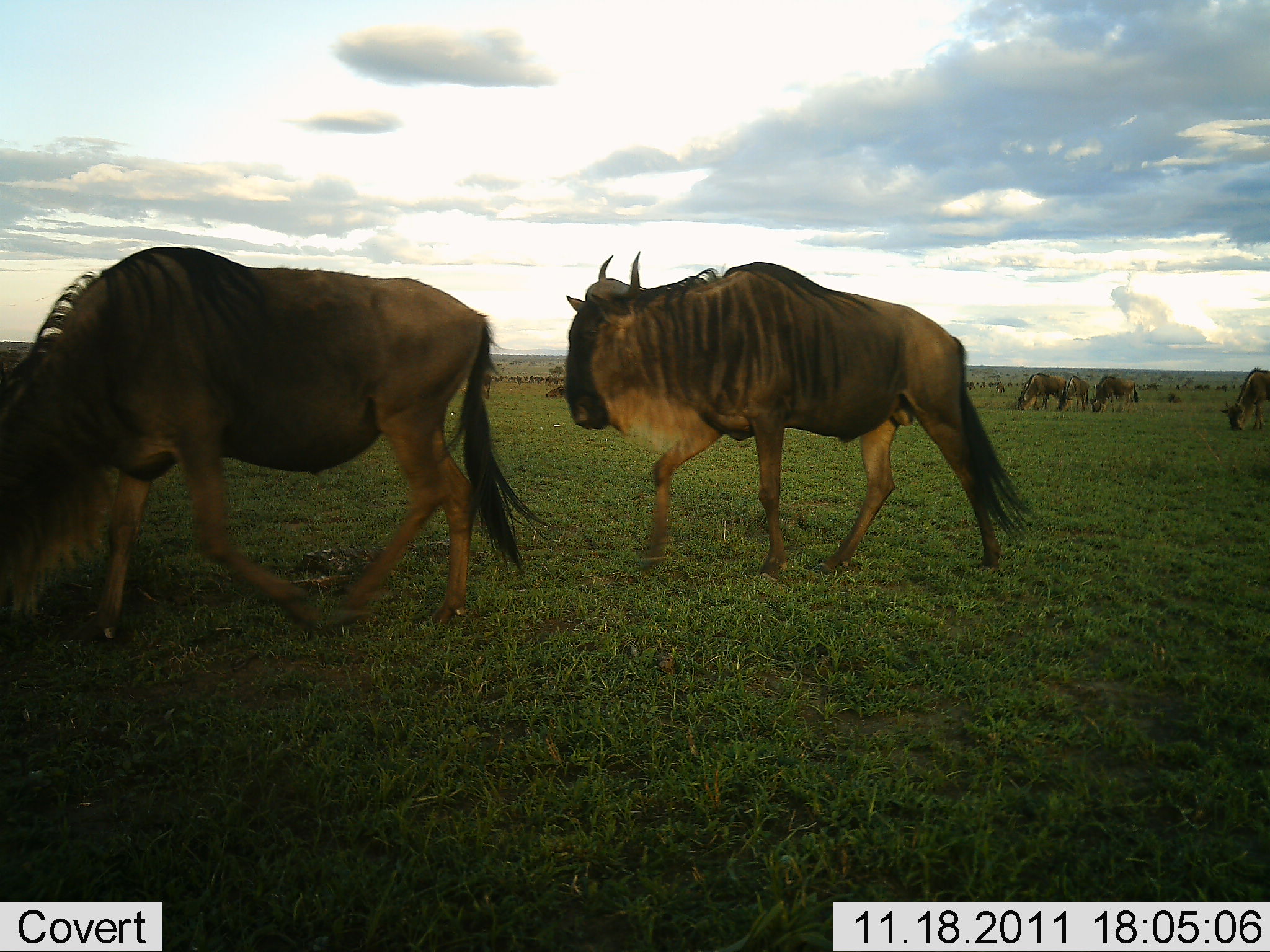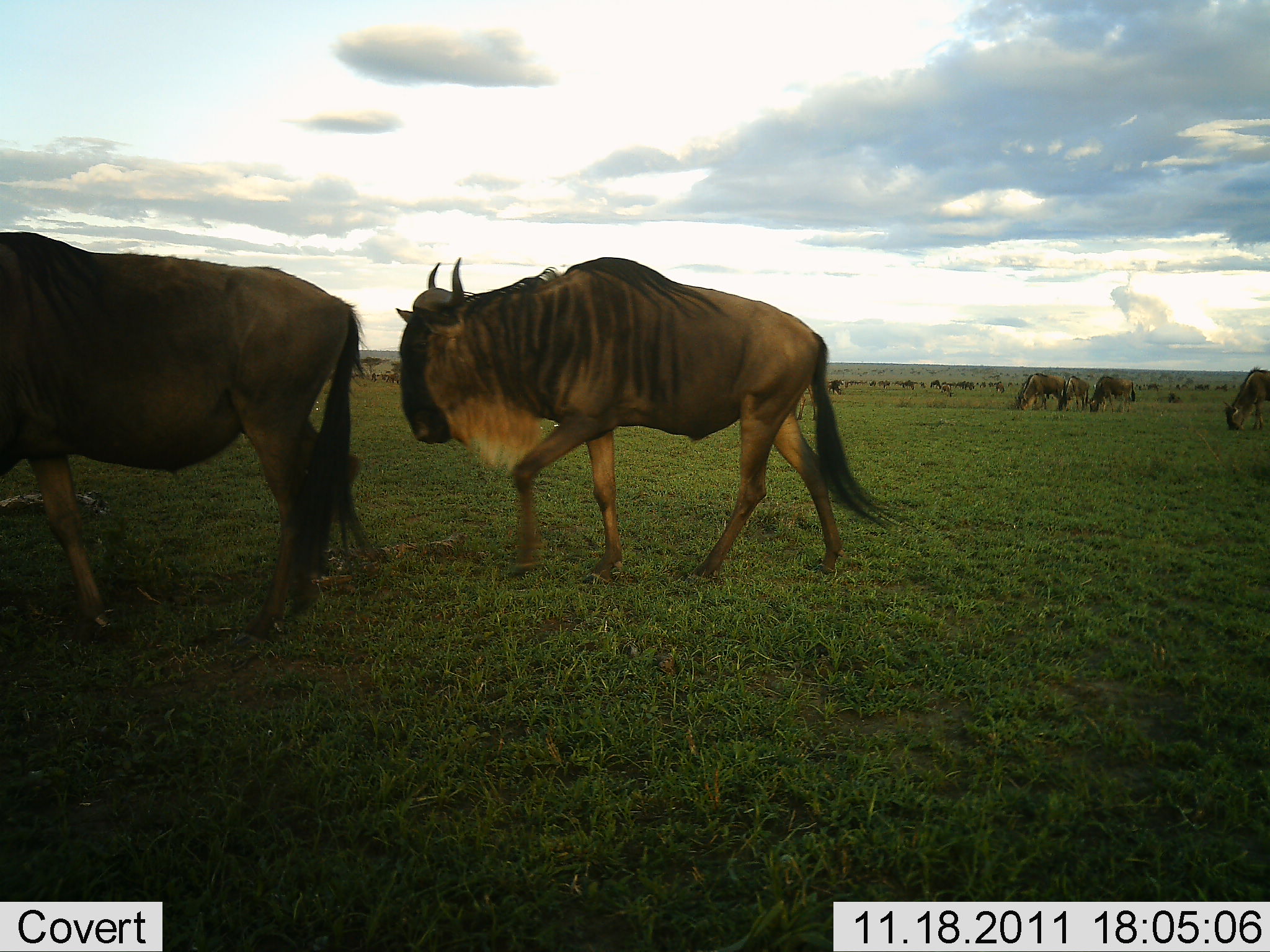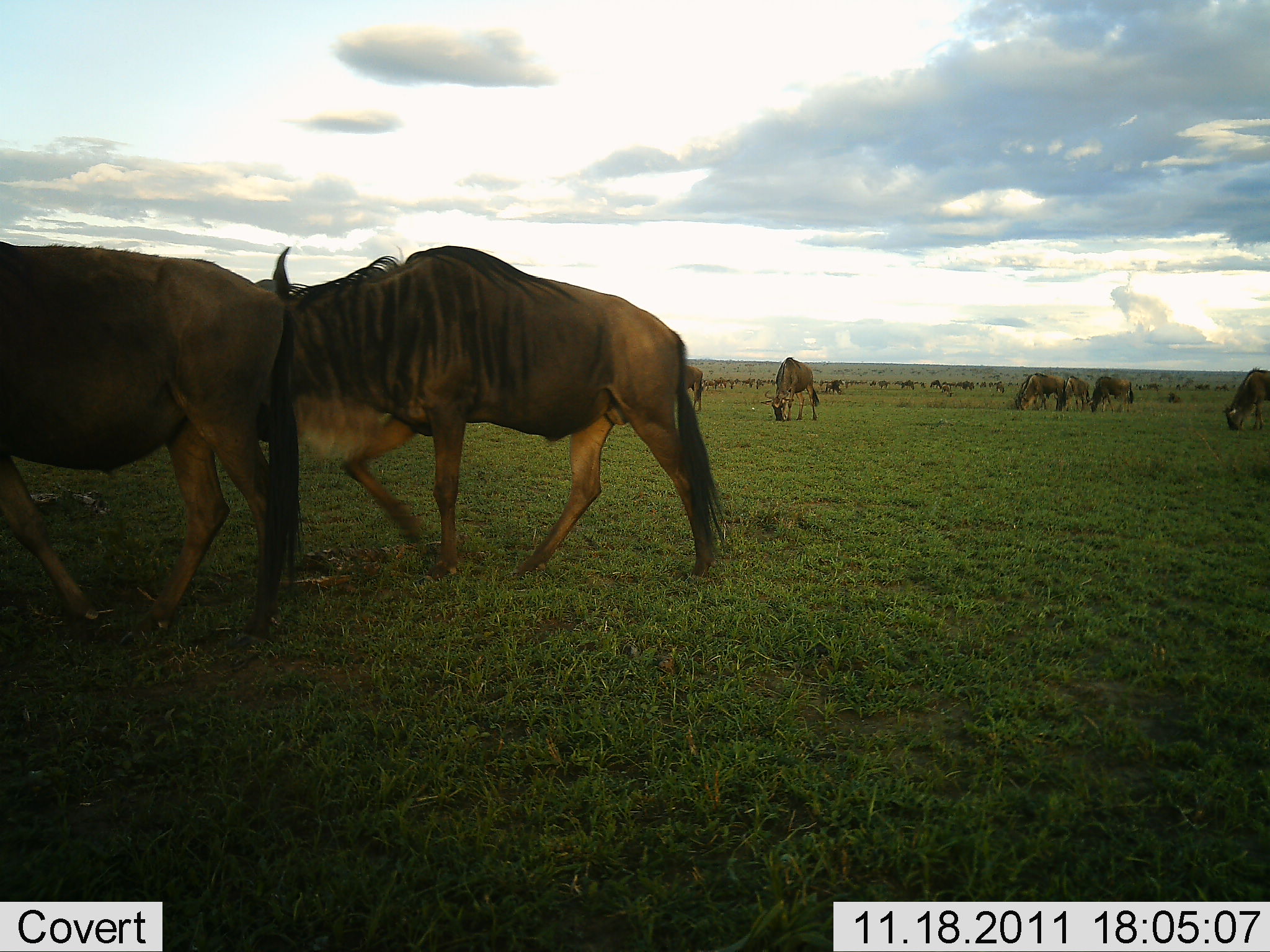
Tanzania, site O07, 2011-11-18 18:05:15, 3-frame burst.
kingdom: Animalia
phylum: Chordata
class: Mammalia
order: Artiodactyla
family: Bovidae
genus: Connochaetes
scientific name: Connochaetes taurinus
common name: blue wildebeest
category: wildebeest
Wildebeest (blue wildebeest) (Connochaetes taurinus), count 11-50. Behavior (volunteer vote fractions): standing 80%, resting 10%, moving 80%, interacting 10%. Young present (vote fraction): 10%. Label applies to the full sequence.